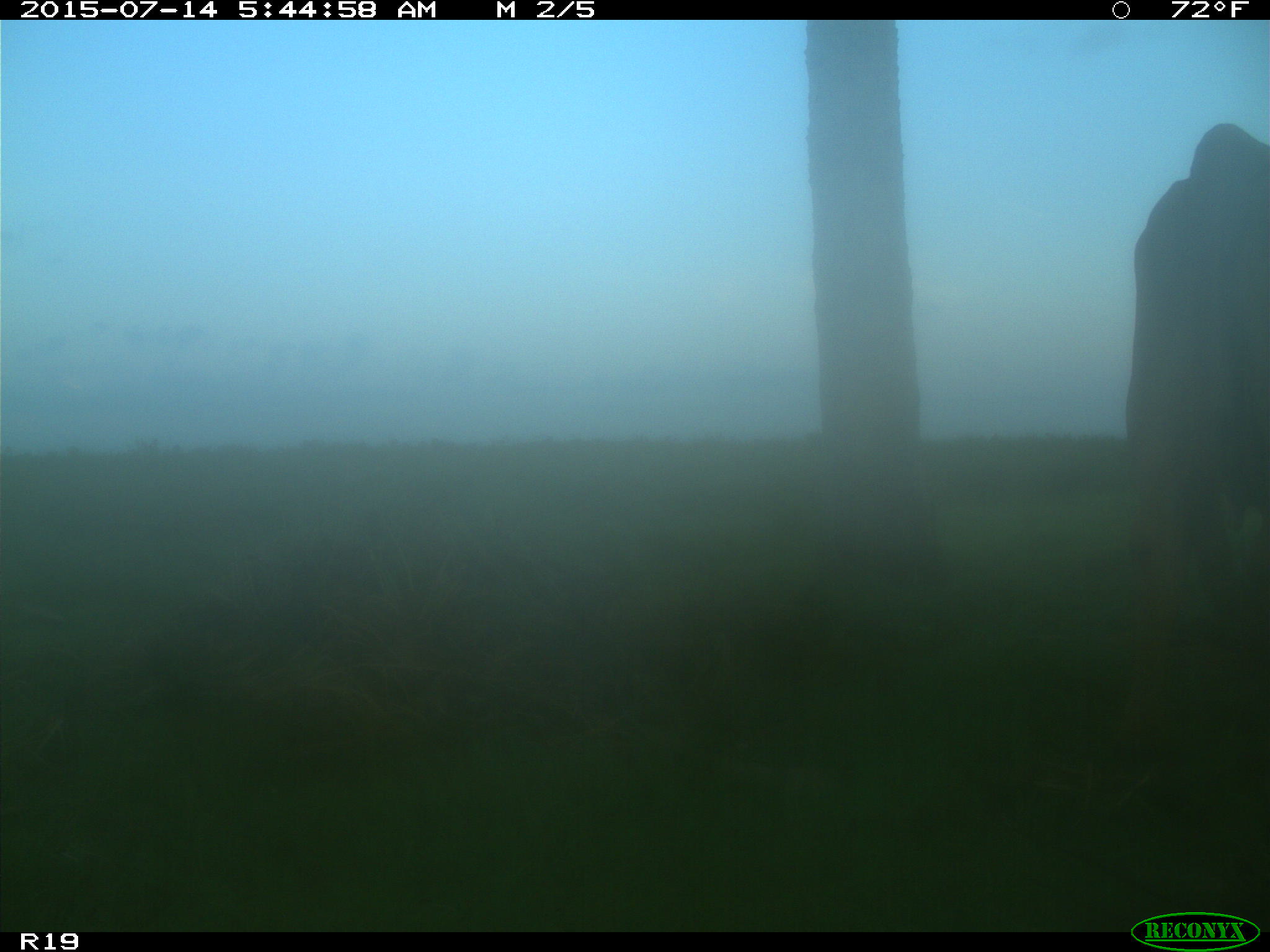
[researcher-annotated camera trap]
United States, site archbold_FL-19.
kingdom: Animalia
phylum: Chordata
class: Mammalia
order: Artiodactyla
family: Bovidae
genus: Bos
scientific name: Bos taurus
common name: domestic cow